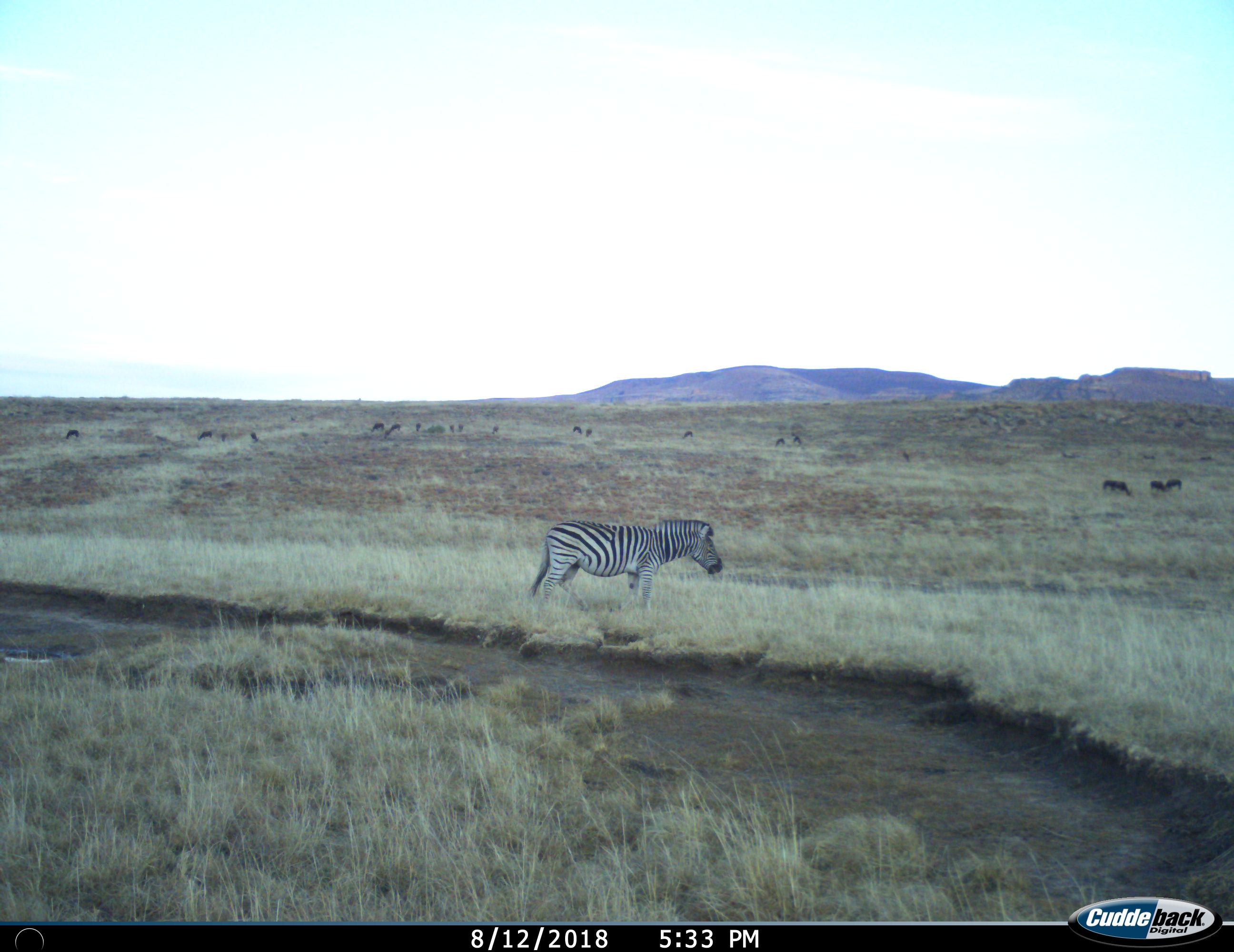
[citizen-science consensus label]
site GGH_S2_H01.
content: unidentified animal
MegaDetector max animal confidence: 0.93